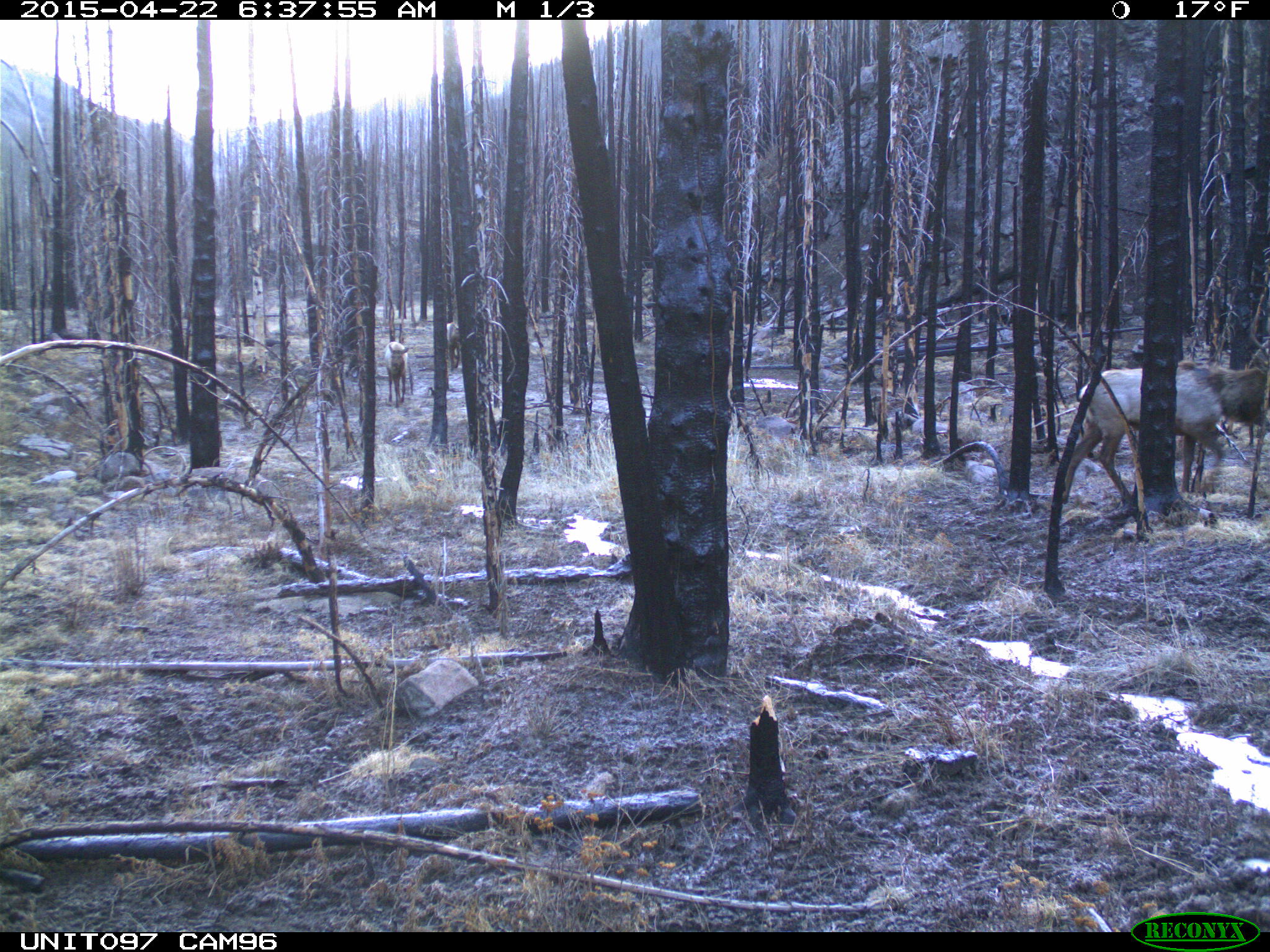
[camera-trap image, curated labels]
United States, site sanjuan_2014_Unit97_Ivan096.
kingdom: Animalia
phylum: Chordata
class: Mammalia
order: Artiodactyla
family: Cervidae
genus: Cervus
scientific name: Cervus elaphus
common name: red deer